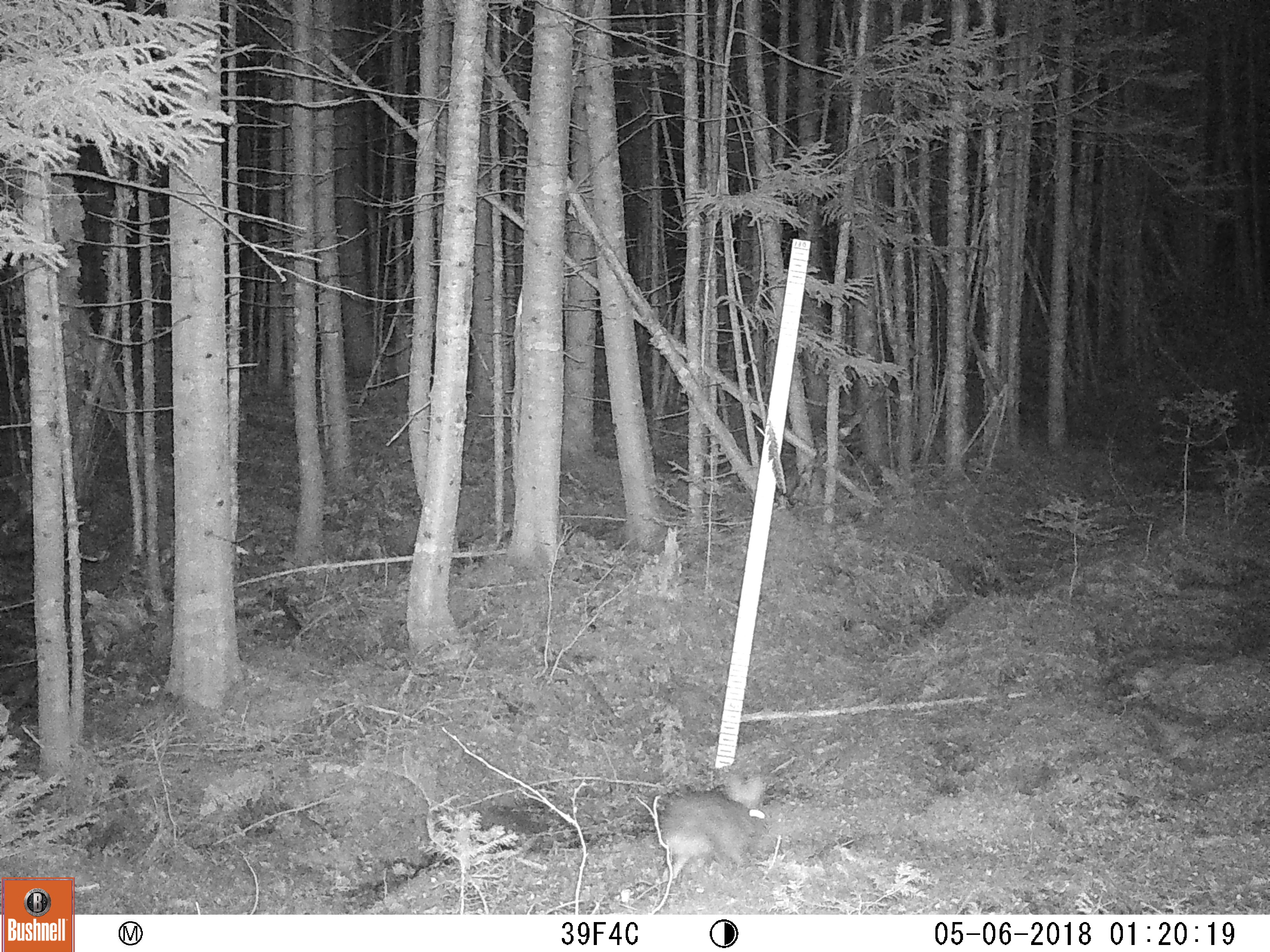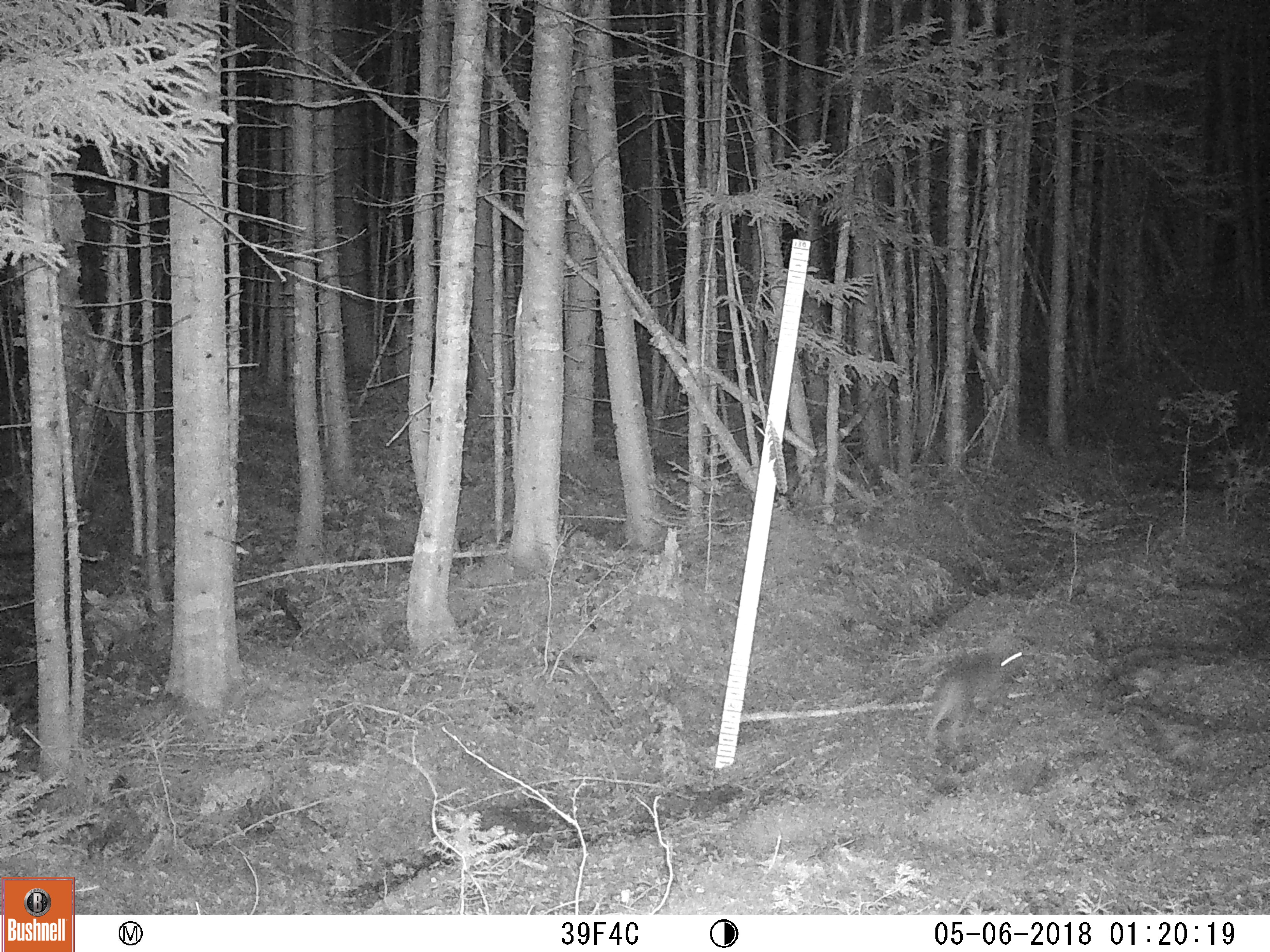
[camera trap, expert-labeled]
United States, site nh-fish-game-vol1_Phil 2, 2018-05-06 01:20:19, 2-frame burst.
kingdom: Animalia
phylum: Chordata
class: Mammalia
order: Lagomorpha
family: Leporidae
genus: Lepus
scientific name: Lepus americanus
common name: snowshoe hare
Snowshoe hare (Lepus americanus).